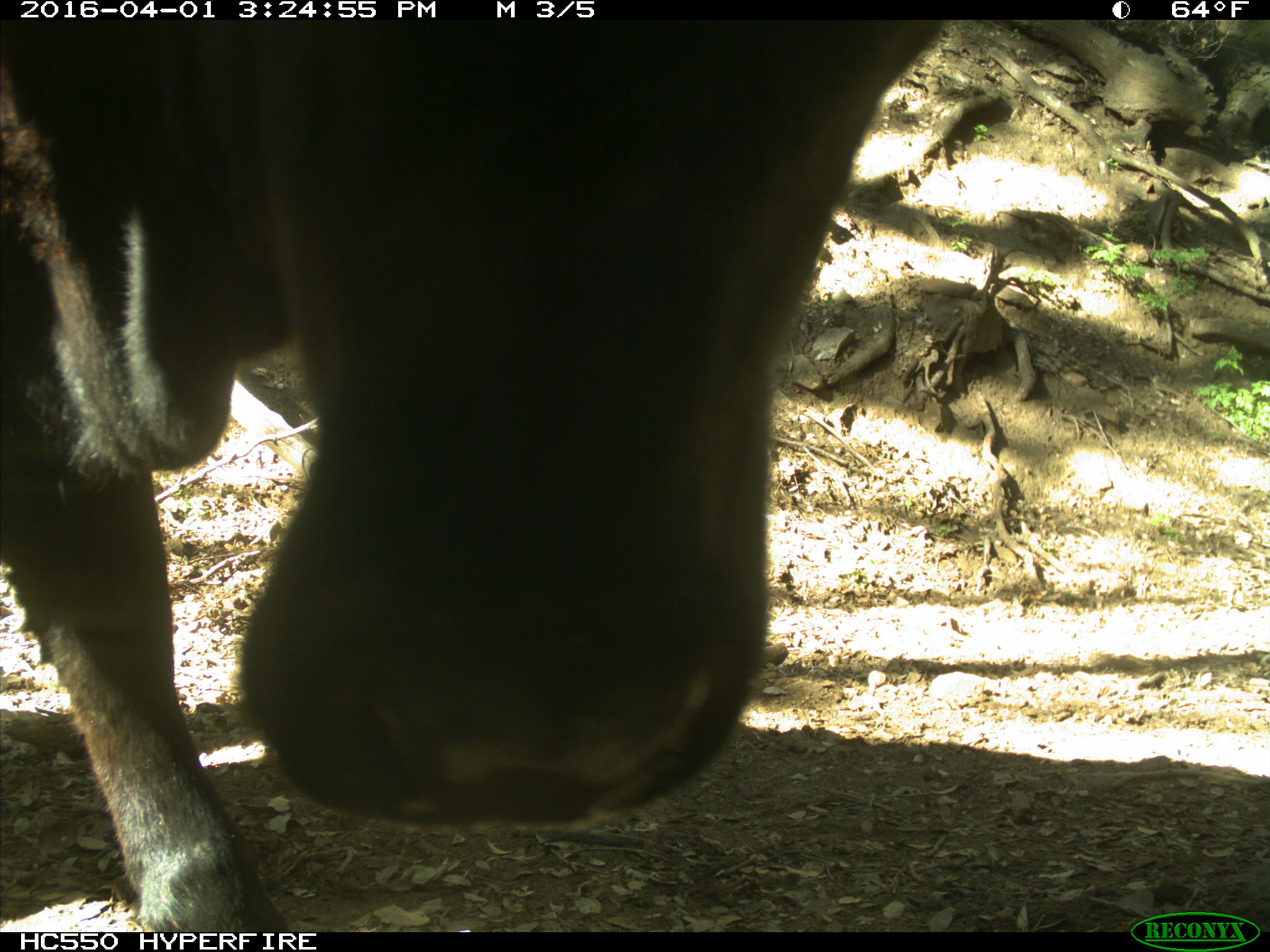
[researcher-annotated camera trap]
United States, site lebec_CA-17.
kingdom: Animalia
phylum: Chordata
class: Mammalia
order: Artiodactyla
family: Bovidae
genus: Bos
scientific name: Bos taurus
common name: domestic cow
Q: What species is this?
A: Bos taurus (domestic cow).